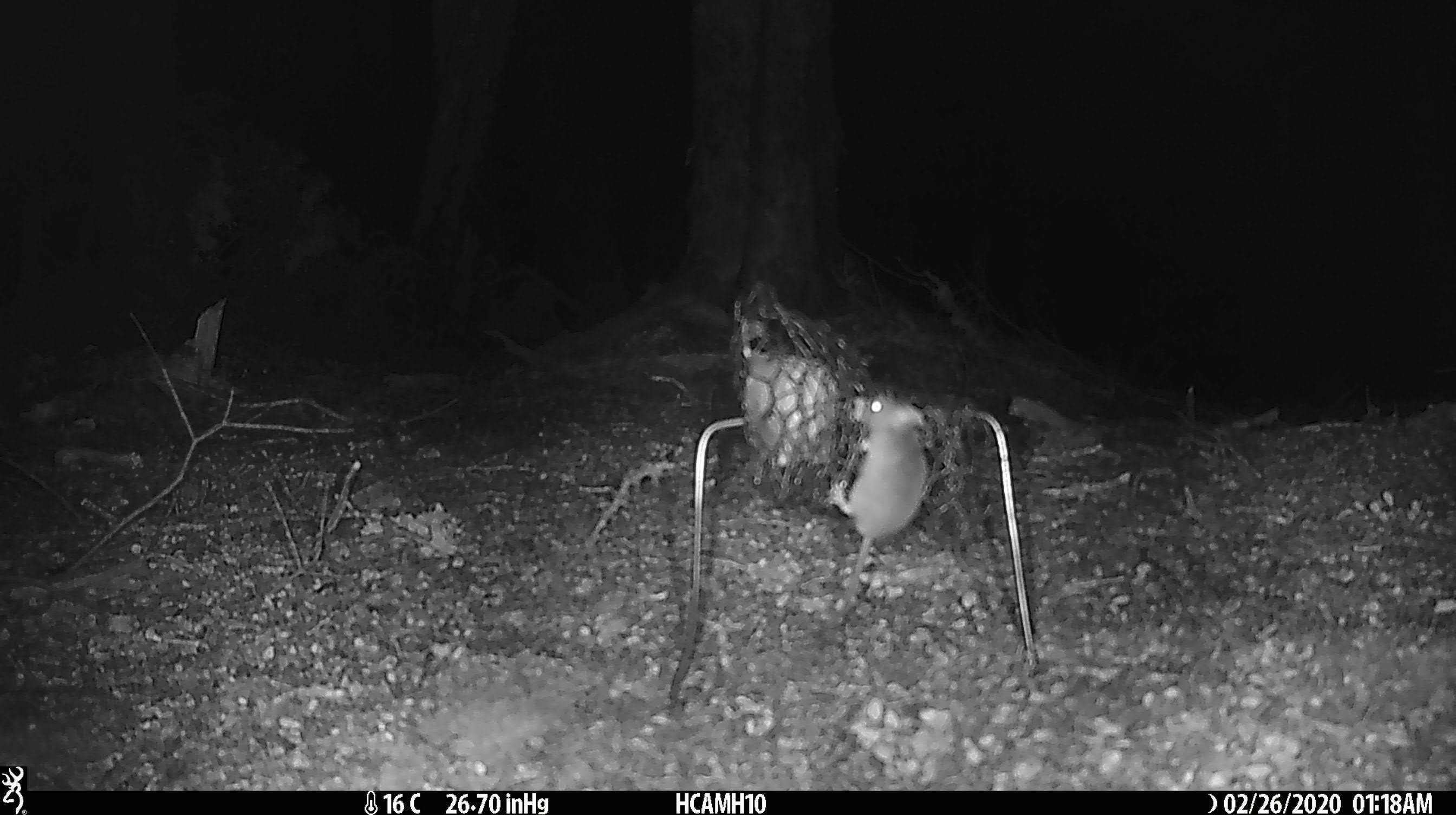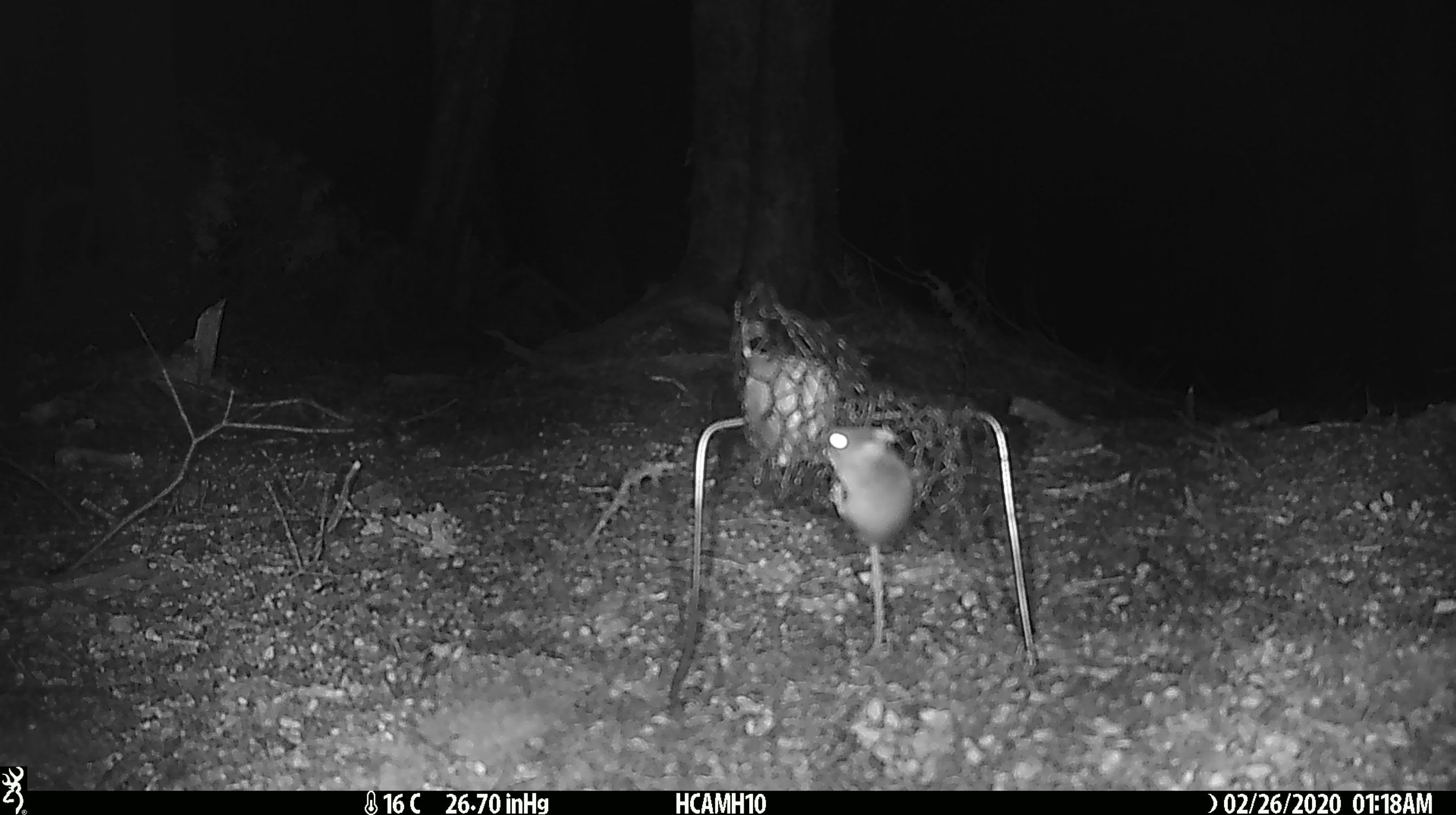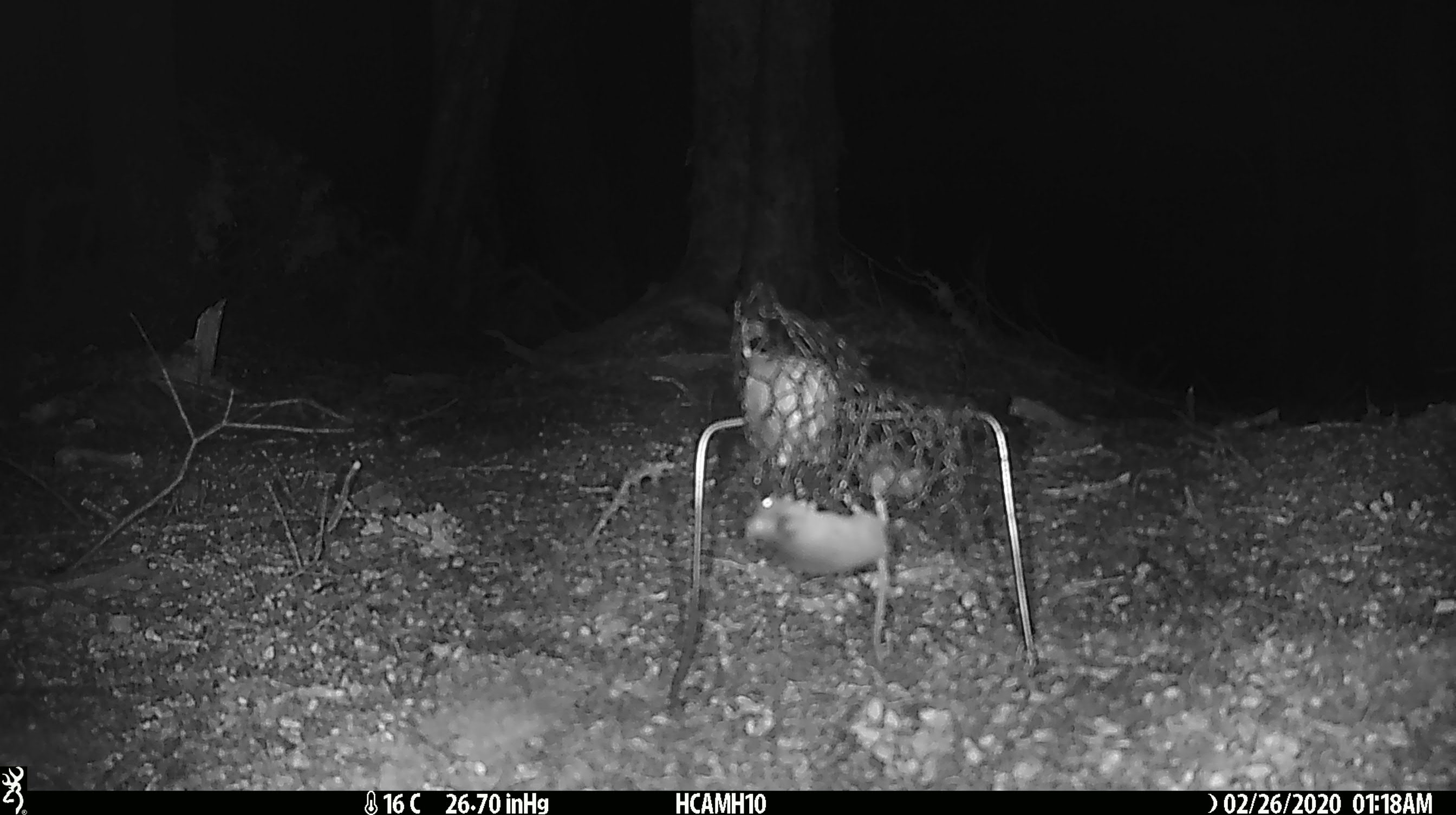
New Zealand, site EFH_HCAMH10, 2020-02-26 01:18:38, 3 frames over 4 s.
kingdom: Animalia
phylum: Chordata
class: Mammalia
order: Rodentia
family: Muridae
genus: Mus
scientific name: Mus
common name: mouse